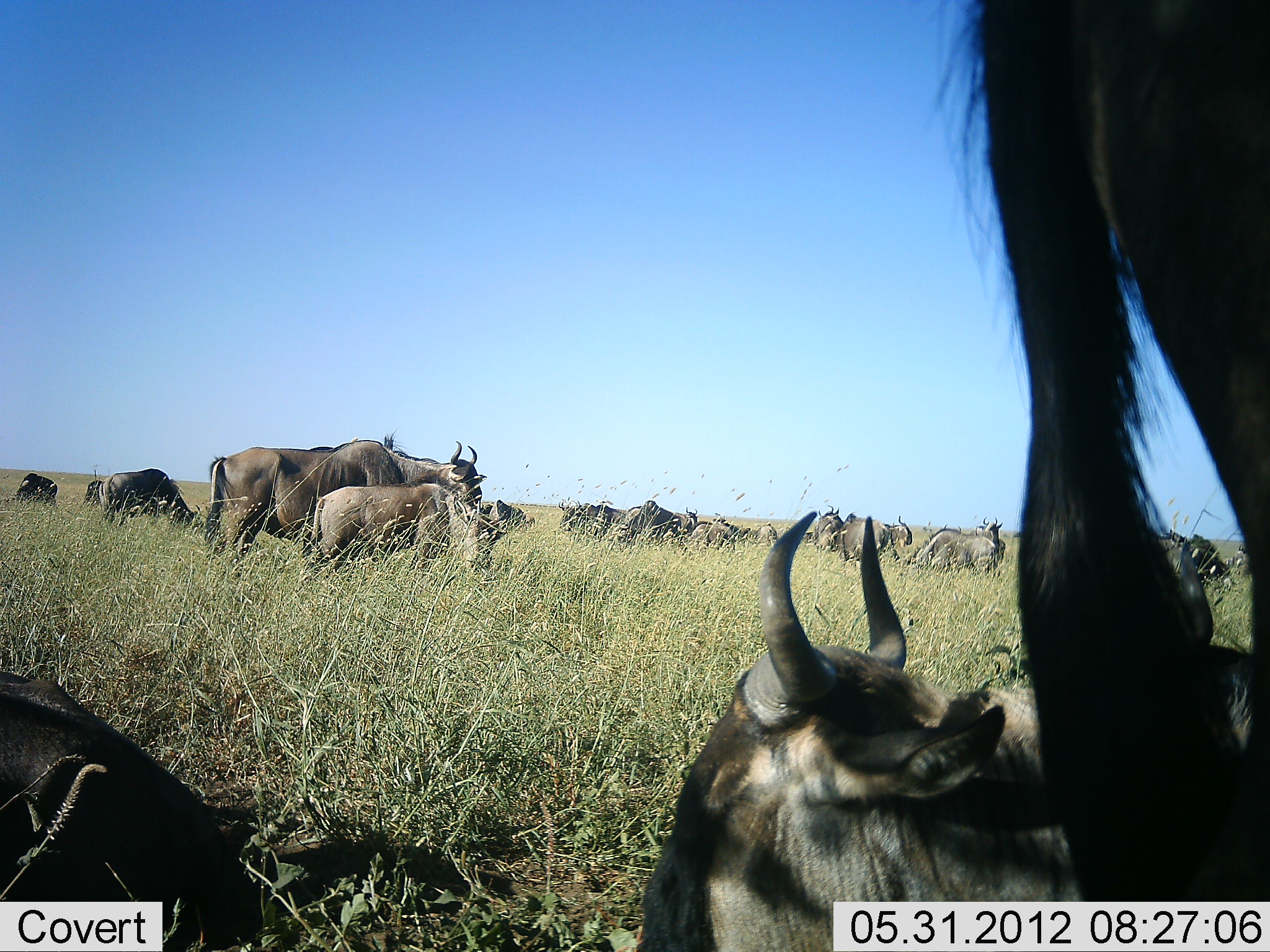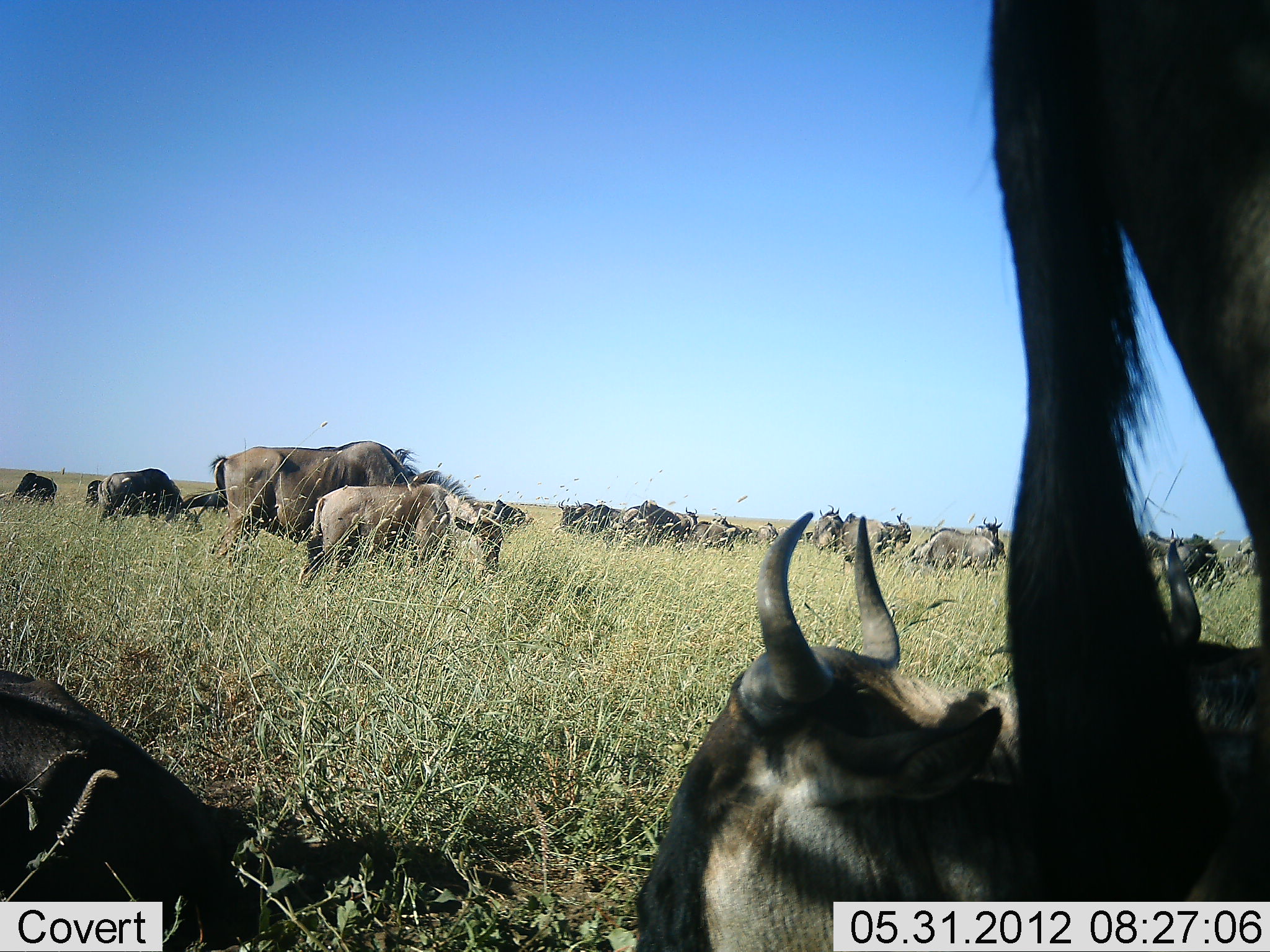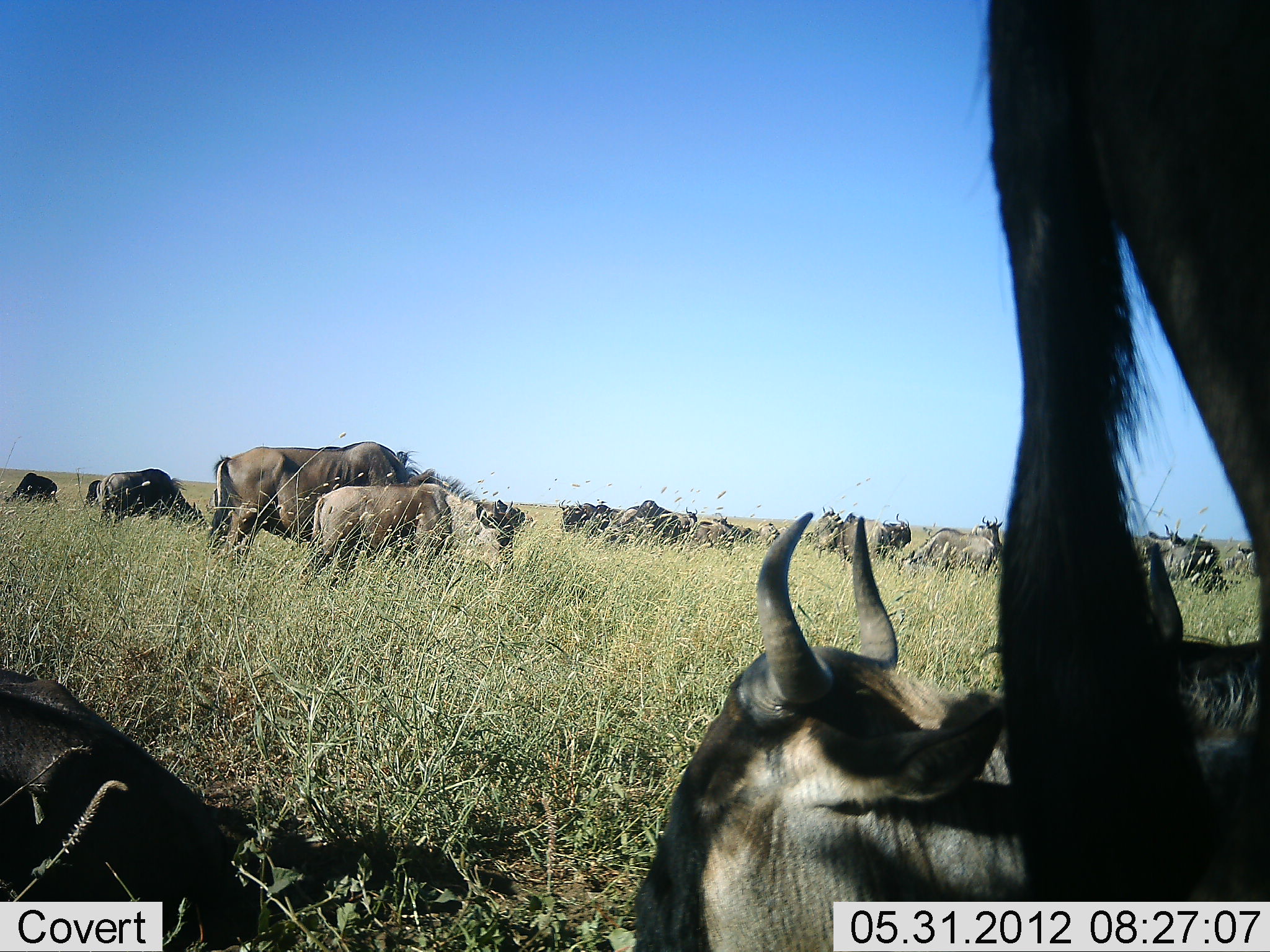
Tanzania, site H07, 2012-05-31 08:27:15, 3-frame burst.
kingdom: Animalia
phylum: Chordata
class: Mammalia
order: Artiodactyla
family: Bovidae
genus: Connochaetes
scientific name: Connochaetes taurinus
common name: blue wildebeest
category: wildebeest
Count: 11-50.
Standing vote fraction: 60%.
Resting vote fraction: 80%.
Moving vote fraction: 50%.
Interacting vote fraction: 10%.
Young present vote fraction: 10%.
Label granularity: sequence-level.